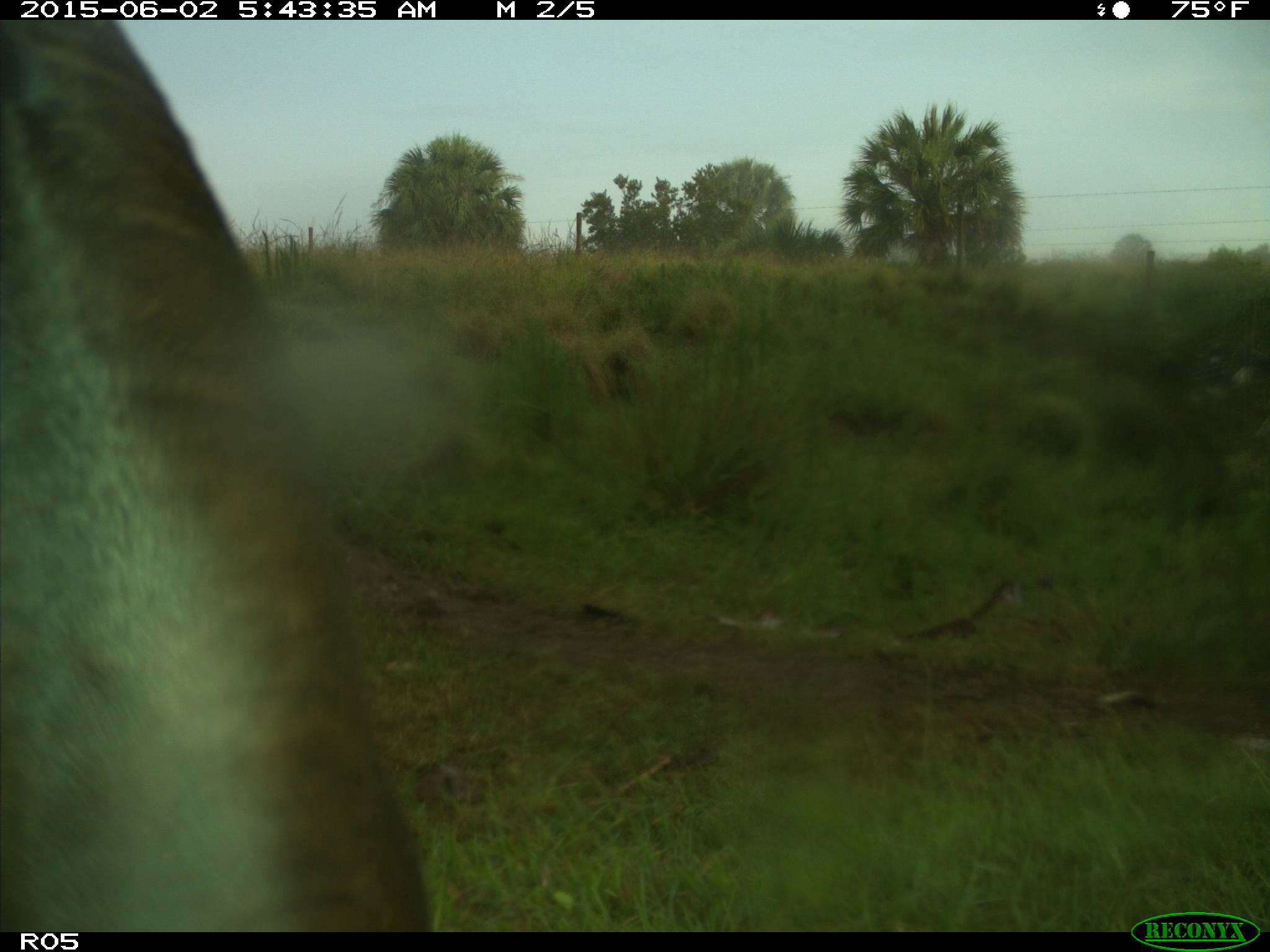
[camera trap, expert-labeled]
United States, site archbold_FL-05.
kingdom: Animalia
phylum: Chordata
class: Mammalia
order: Artiodactyla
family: Bovidae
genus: Bos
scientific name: Bos taurus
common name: domestic cow